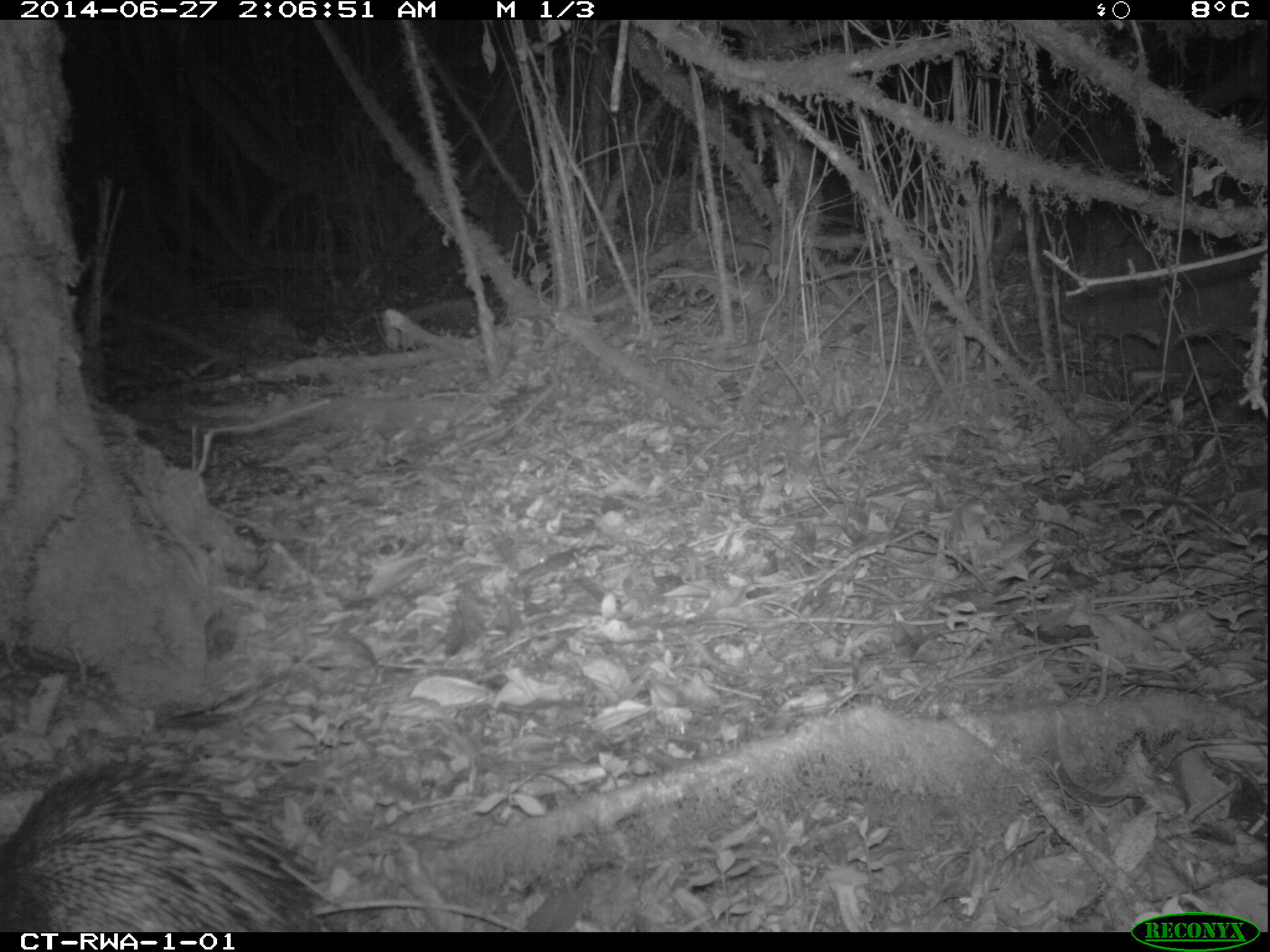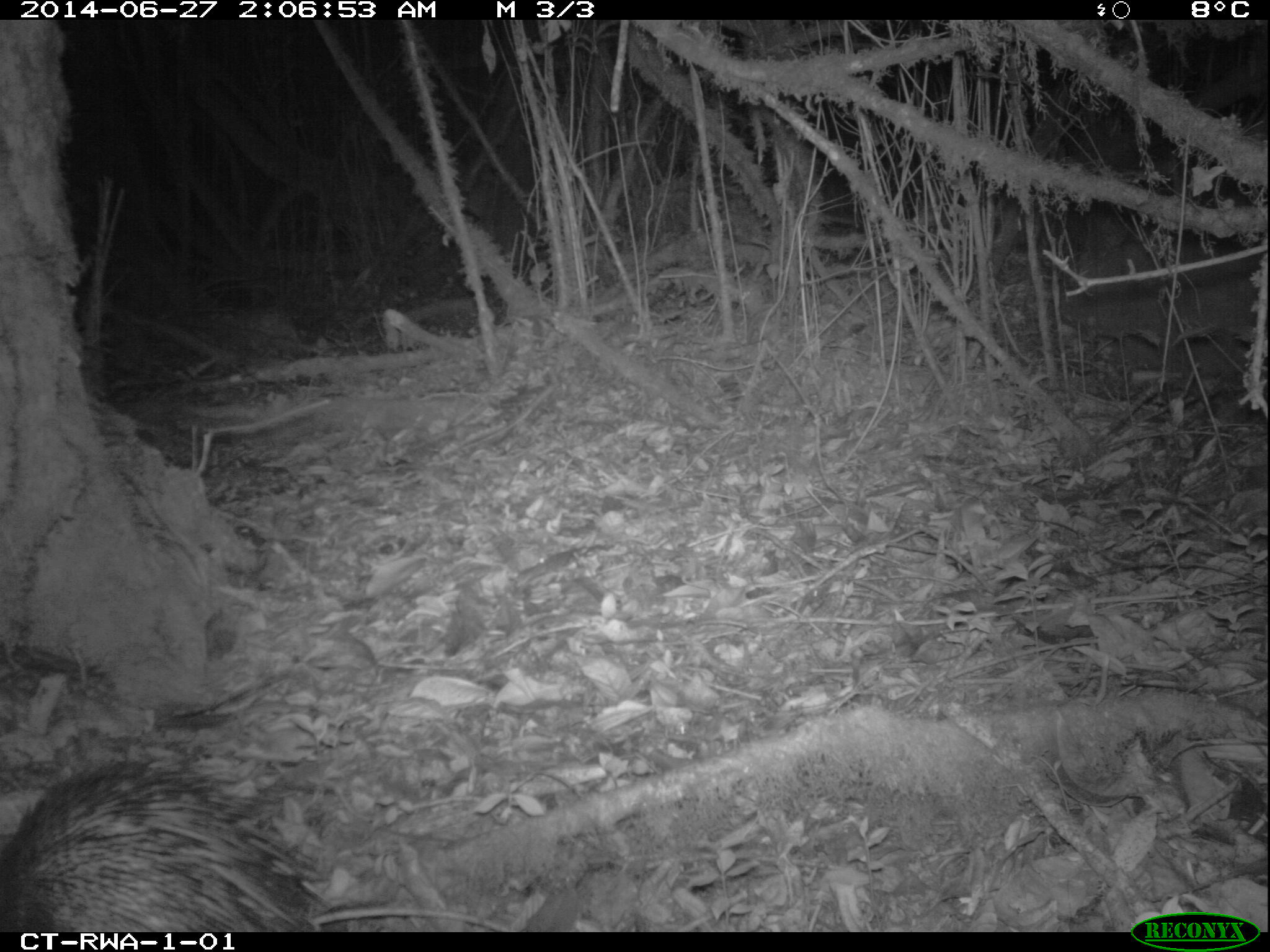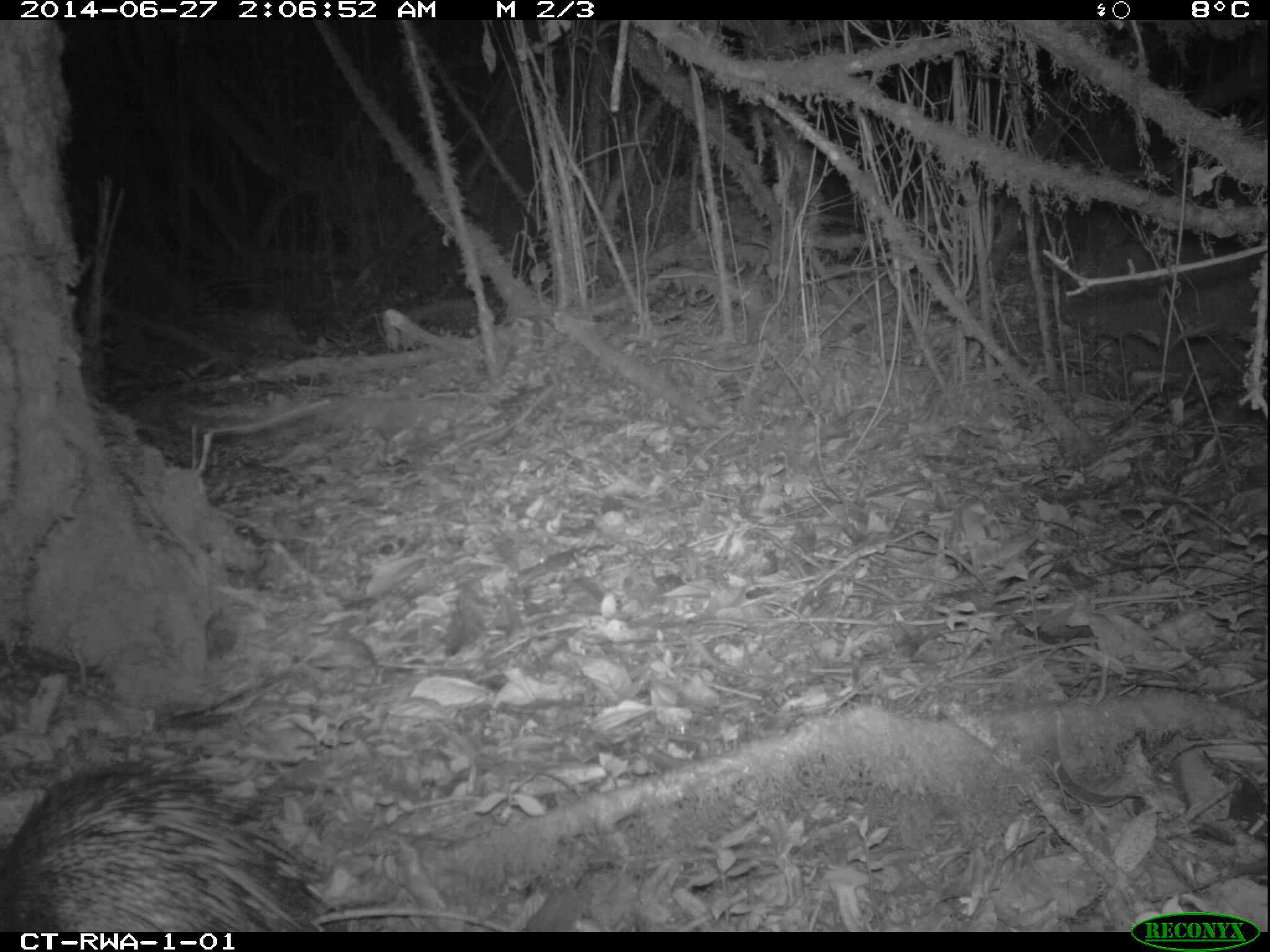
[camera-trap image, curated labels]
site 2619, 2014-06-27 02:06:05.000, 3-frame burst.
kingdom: Animalia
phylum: Chordata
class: Mammalia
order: Rodentia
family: Hystricidae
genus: Atherurus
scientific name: Atherurus africanus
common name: african brush-tailed porcupine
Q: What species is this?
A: Atherurus africanus (african brush-tailed porcupine).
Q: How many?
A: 1.